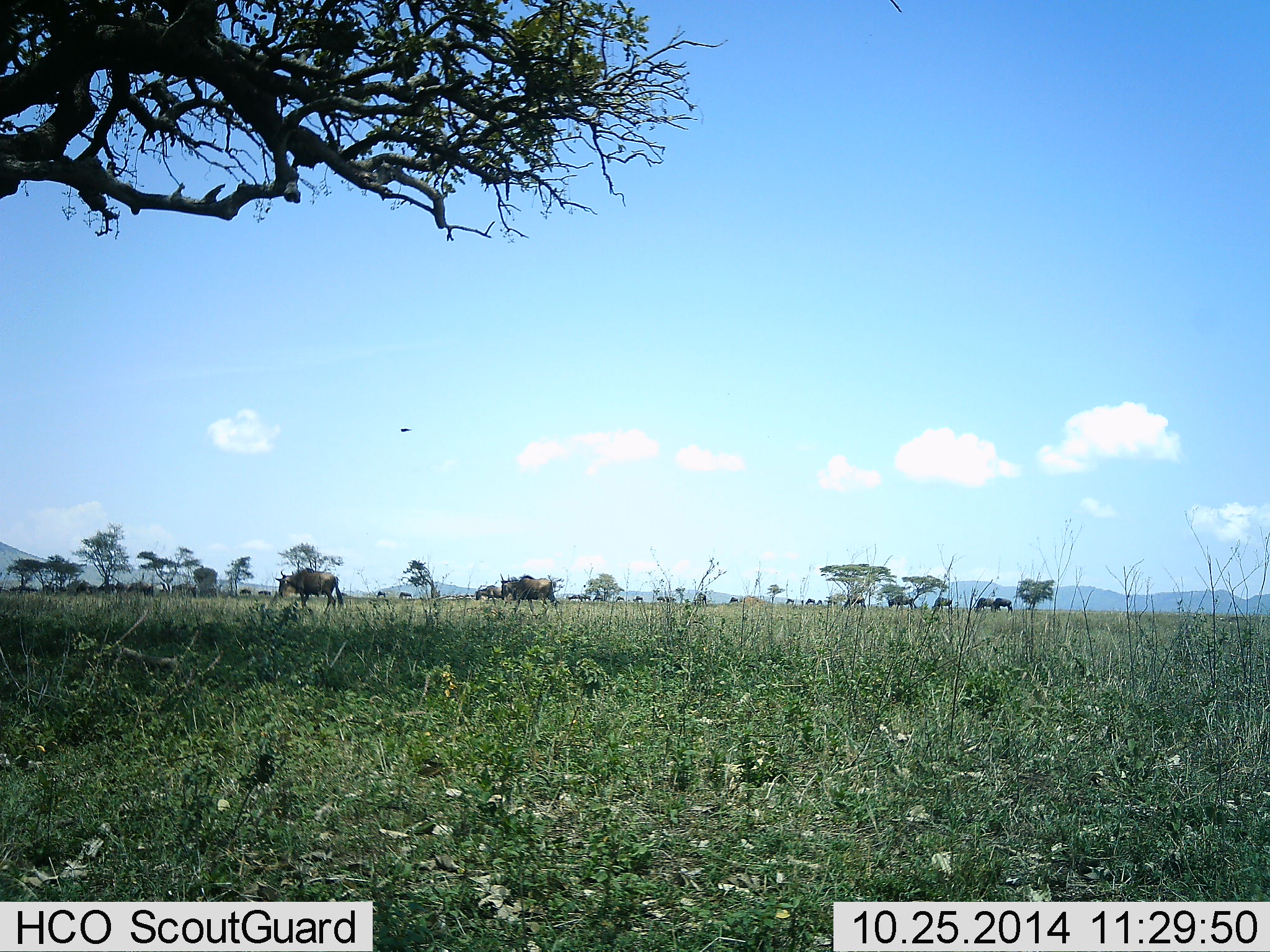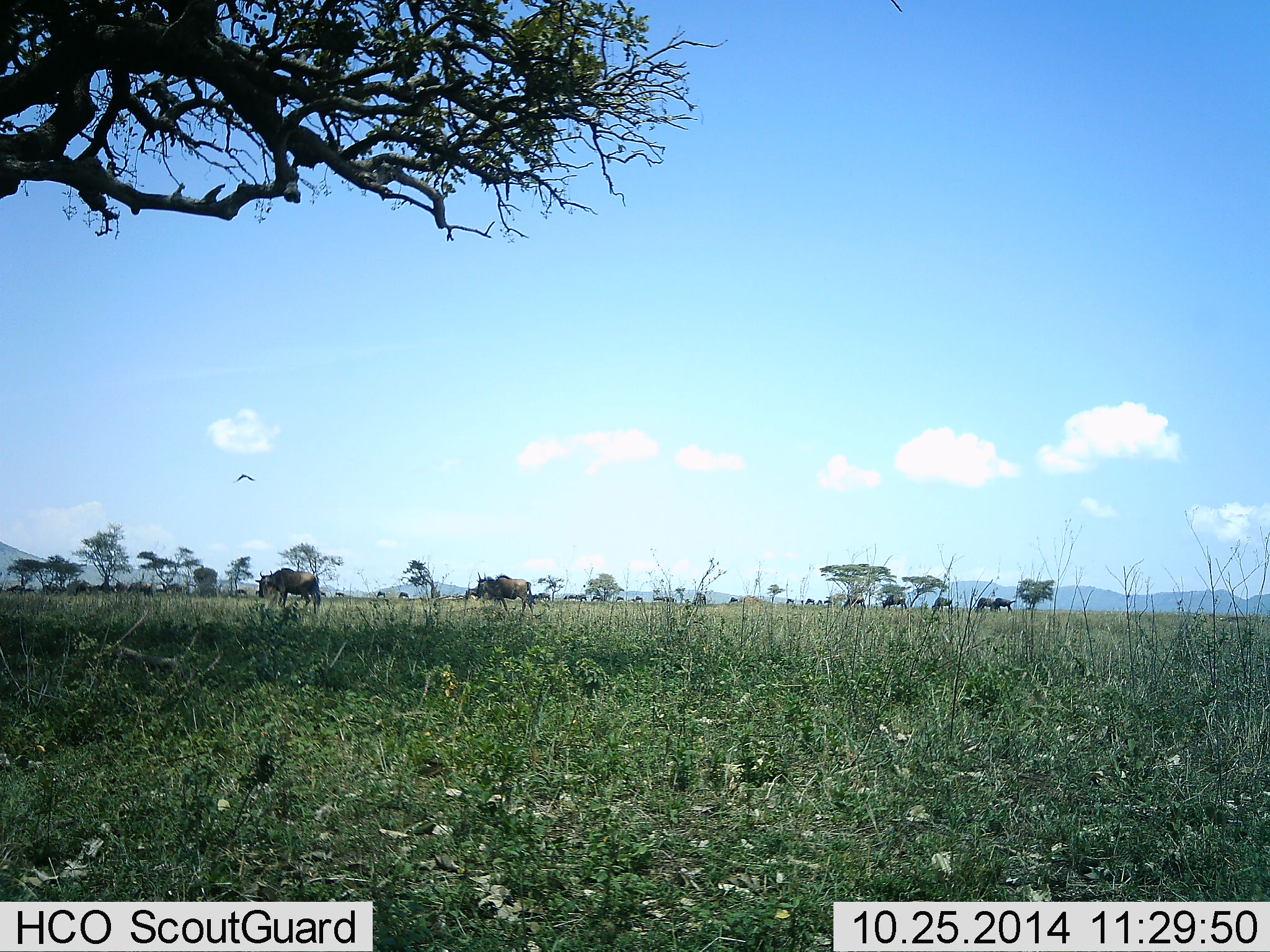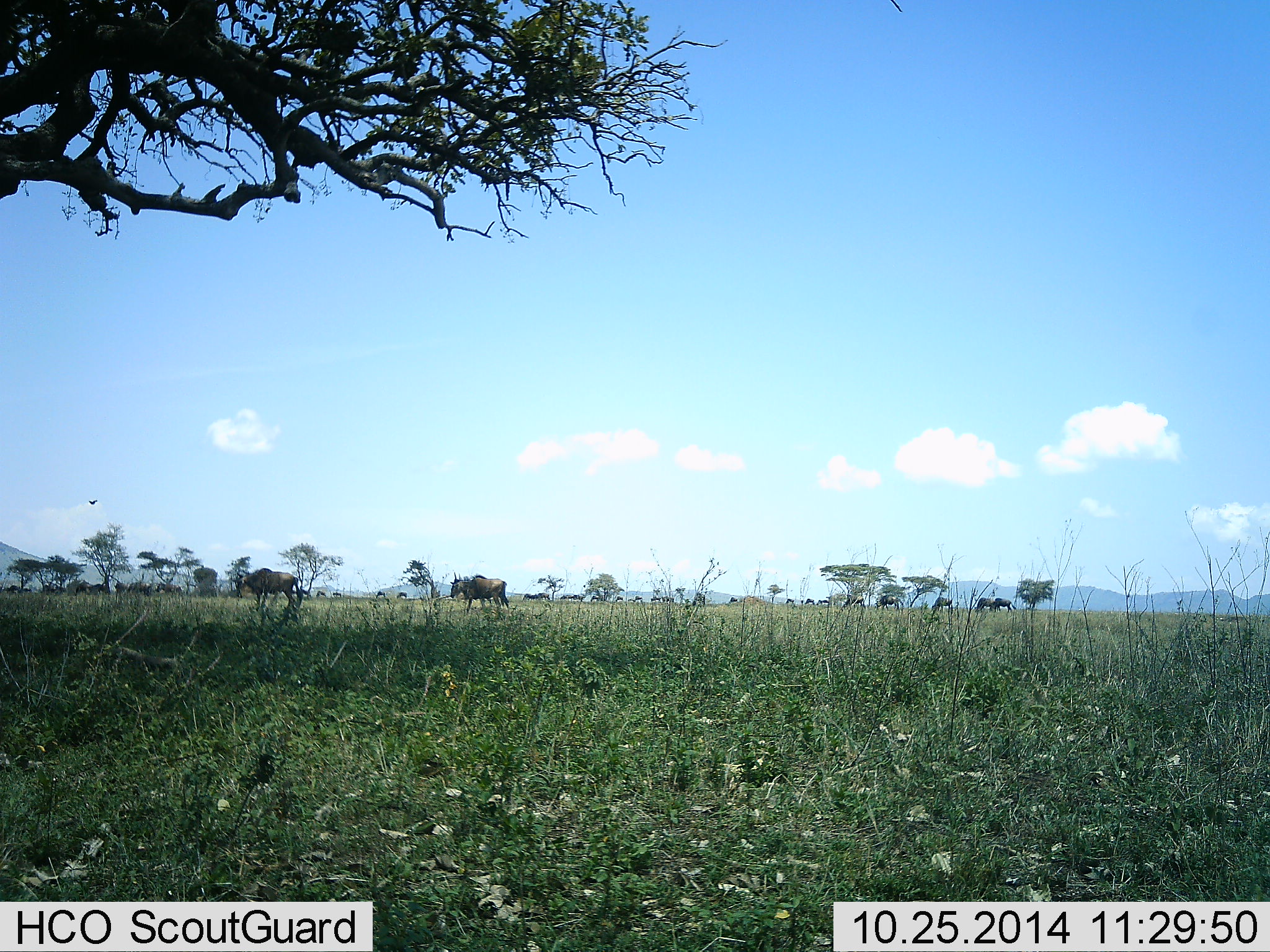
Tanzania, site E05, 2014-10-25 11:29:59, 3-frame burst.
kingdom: Animalia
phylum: Chordata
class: Aves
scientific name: Aves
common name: bird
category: otherbird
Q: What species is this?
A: Otherbird (bird) (Aves).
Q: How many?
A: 1.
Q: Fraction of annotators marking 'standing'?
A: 0%.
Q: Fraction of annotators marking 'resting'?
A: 0%.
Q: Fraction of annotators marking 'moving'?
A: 100%.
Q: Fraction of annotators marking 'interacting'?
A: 0%.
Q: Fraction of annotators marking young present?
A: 0%.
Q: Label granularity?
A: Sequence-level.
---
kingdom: Animalia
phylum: Chordata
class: Mammalia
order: Artiodactyla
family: Bovidae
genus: Connochaetes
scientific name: Connochaetes taurinus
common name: blue wildebeest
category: wildebeest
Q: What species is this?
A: Wildebeest (blue wildebeest) (Connochaetes taurinus).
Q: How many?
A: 11-50.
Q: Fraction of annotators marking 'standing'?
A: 24%.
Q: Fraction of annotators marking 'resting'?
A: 6%.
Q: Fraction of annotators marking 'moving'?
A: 88%.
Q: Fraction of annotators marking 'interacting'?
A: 0%.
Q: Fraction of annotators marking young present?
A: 0%.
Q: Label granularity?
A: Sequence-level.